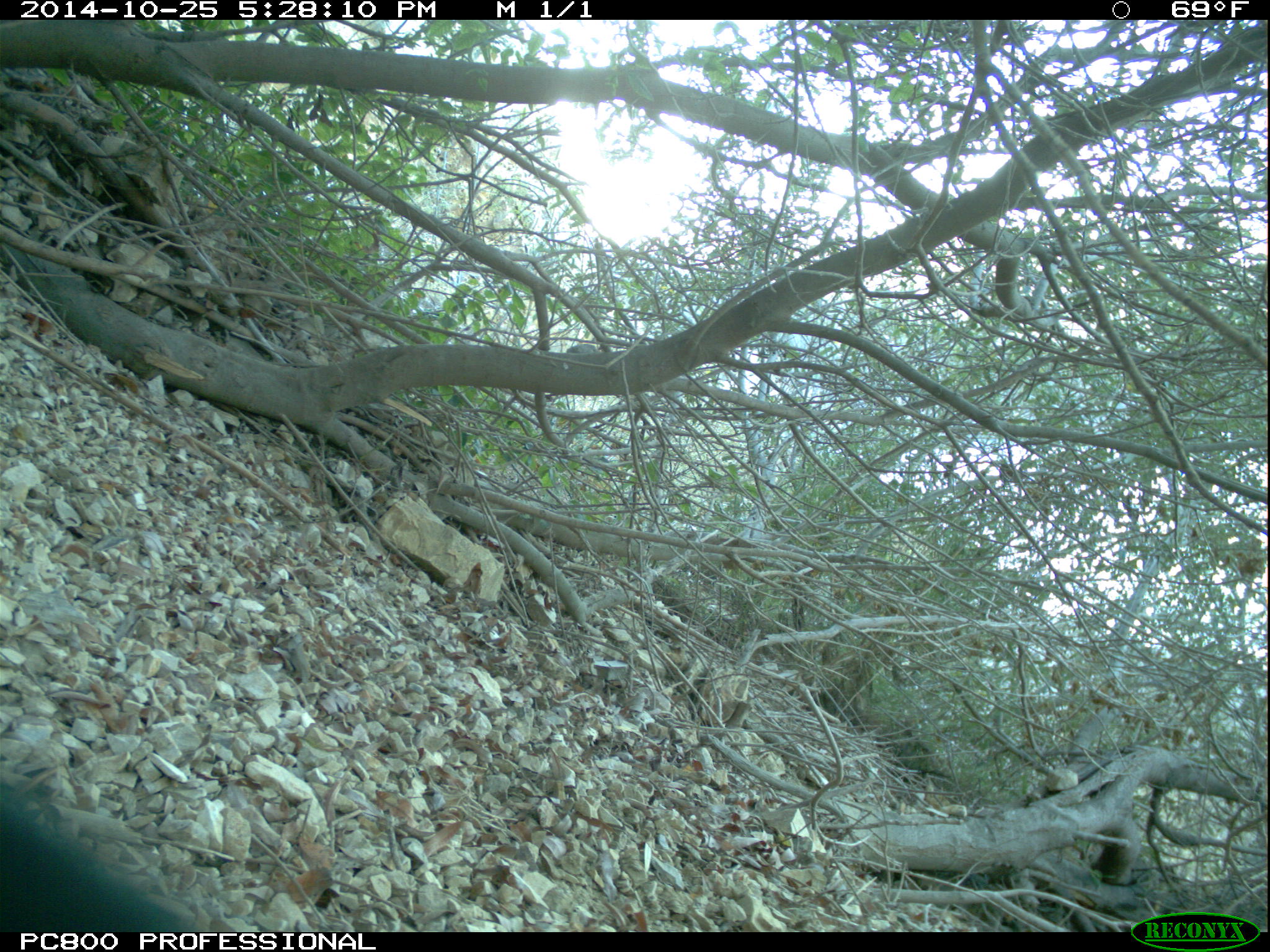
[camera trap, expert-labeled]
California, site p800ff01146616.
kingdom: Animalia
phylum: Chordata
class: Mammalia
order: Carnivora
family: Canidae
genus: Urocyon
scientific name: Urocyon littoralis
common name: island fox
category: fox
Fox (island fox) (Urocyon littoralis).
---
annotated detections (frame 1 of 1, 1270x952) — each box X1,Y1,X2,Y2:
fox: 0,781,204,932